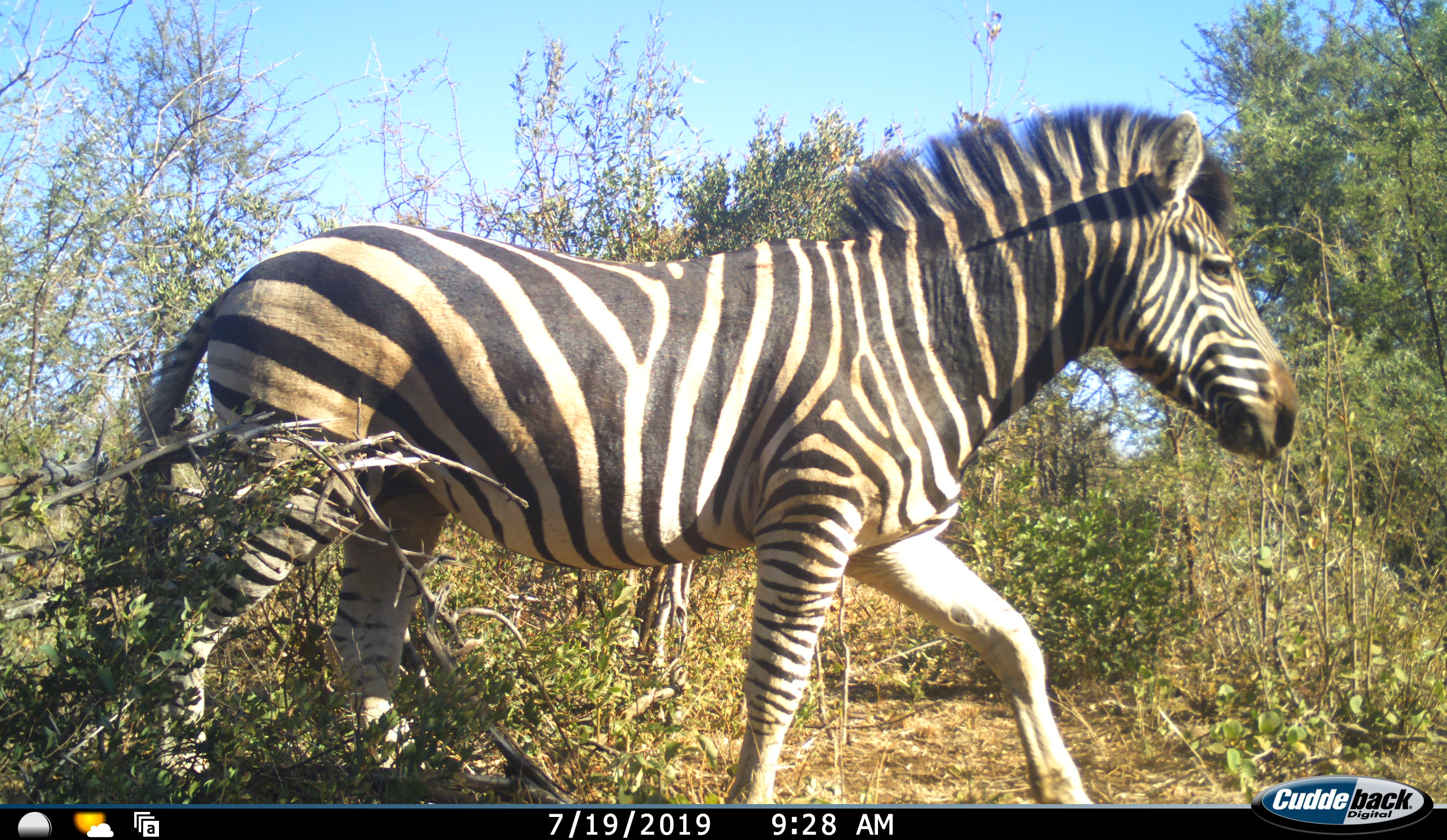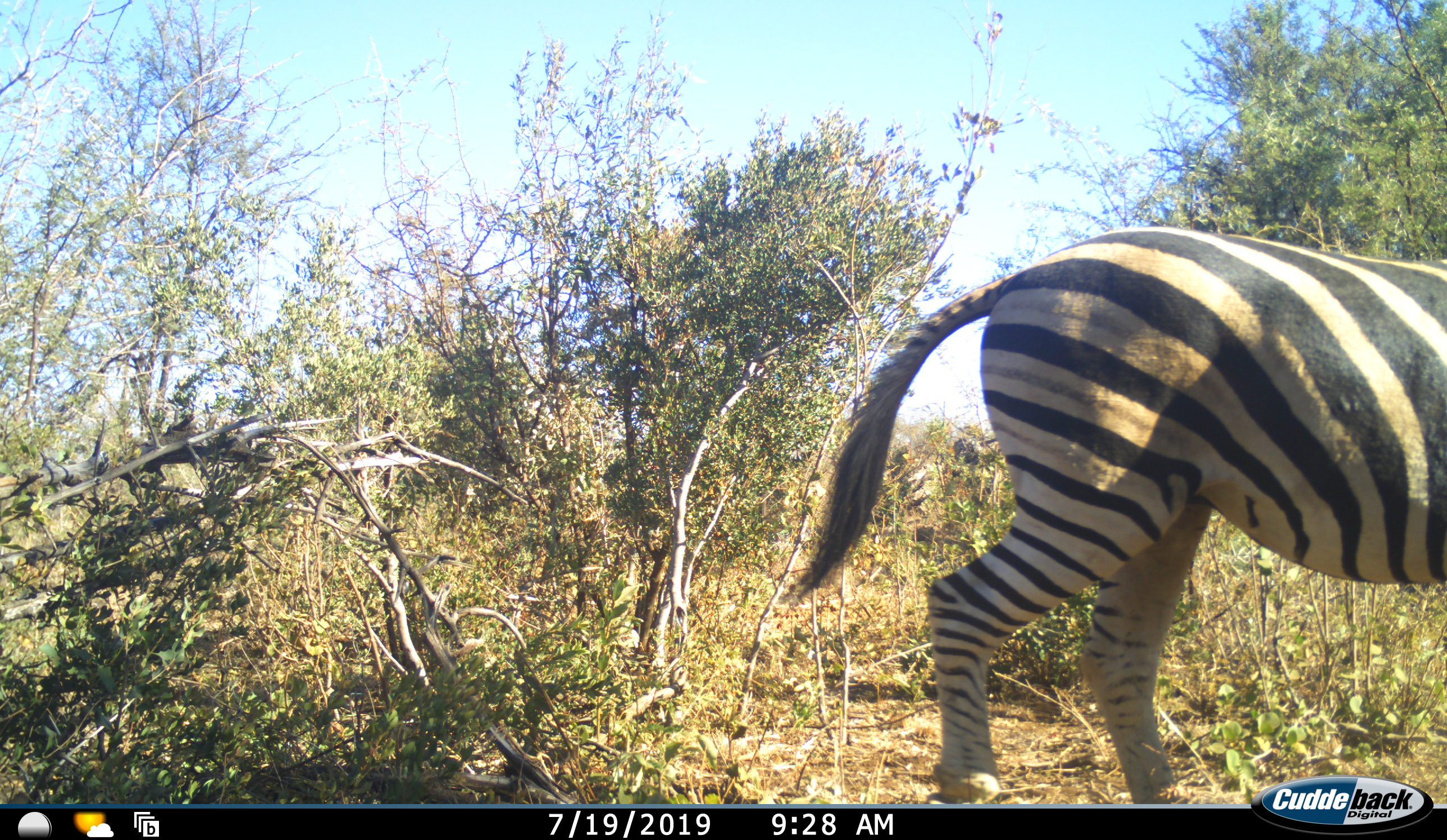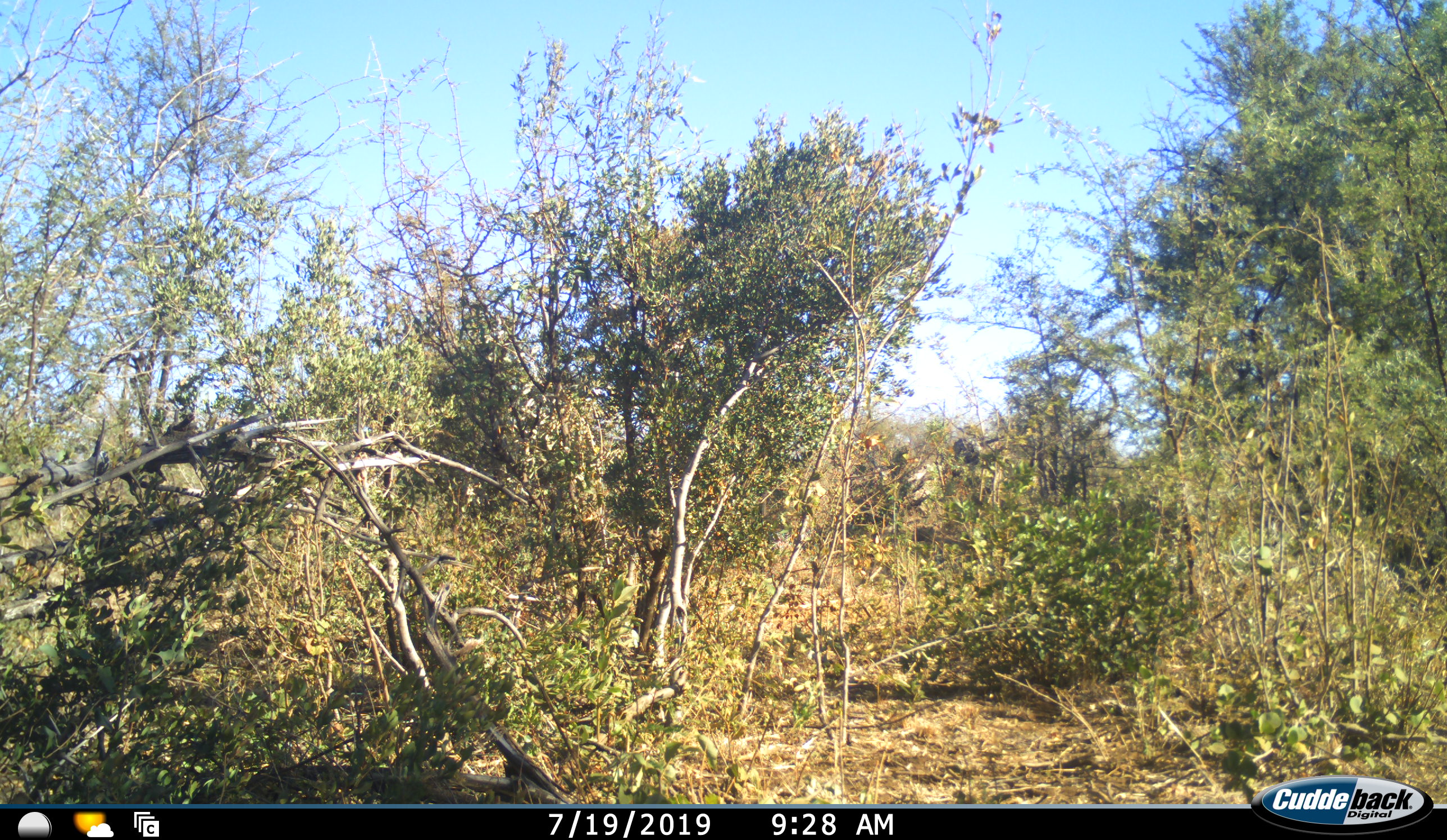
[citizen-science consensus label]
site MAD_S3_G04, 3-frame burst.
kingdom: Animalia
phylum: Chordata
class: Mammalia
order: Perissodactyla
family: Equidae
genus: Equus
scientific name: Equus quagga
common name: plains zebra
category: zebraplains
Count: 1.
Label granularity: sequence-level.